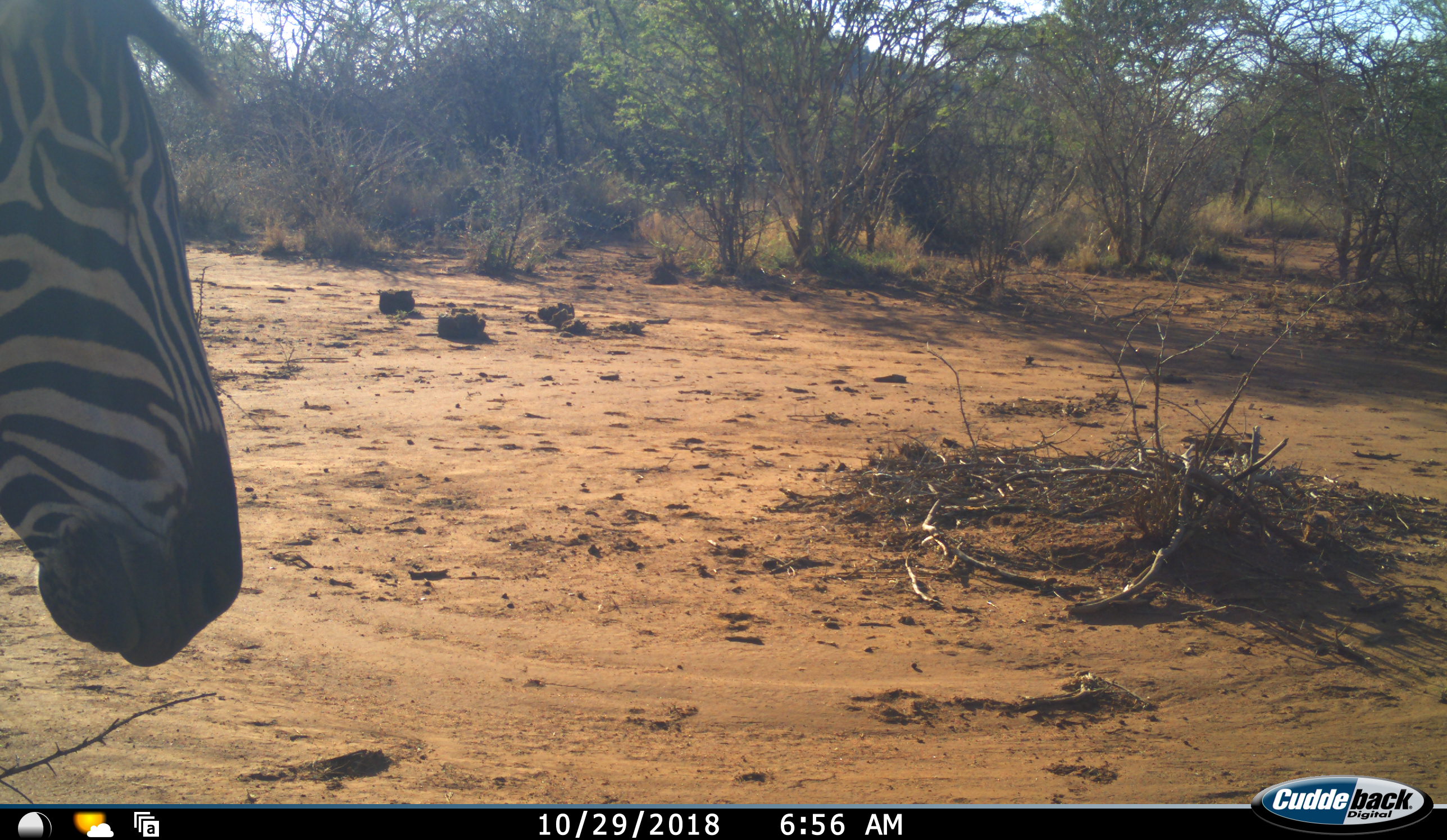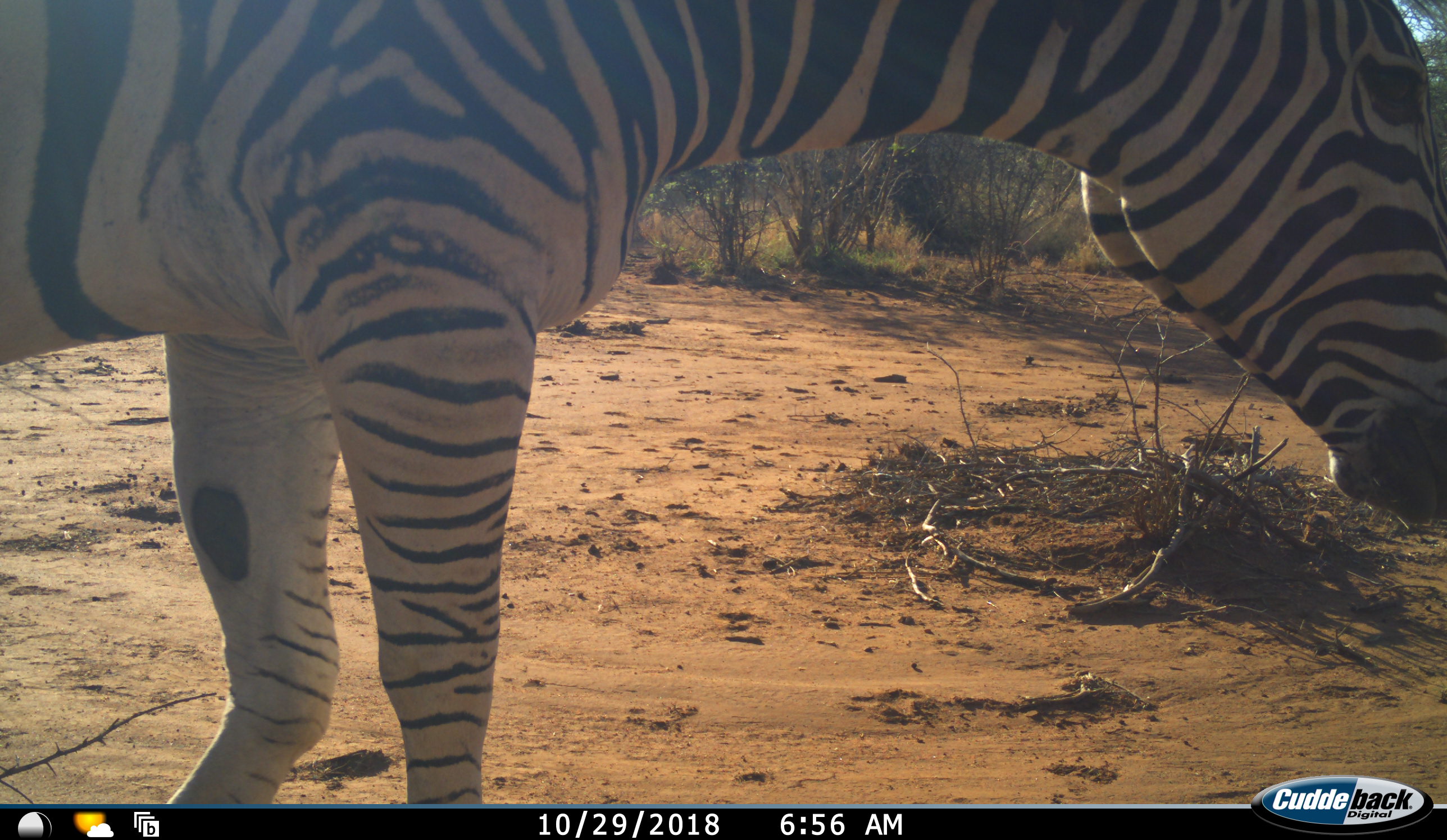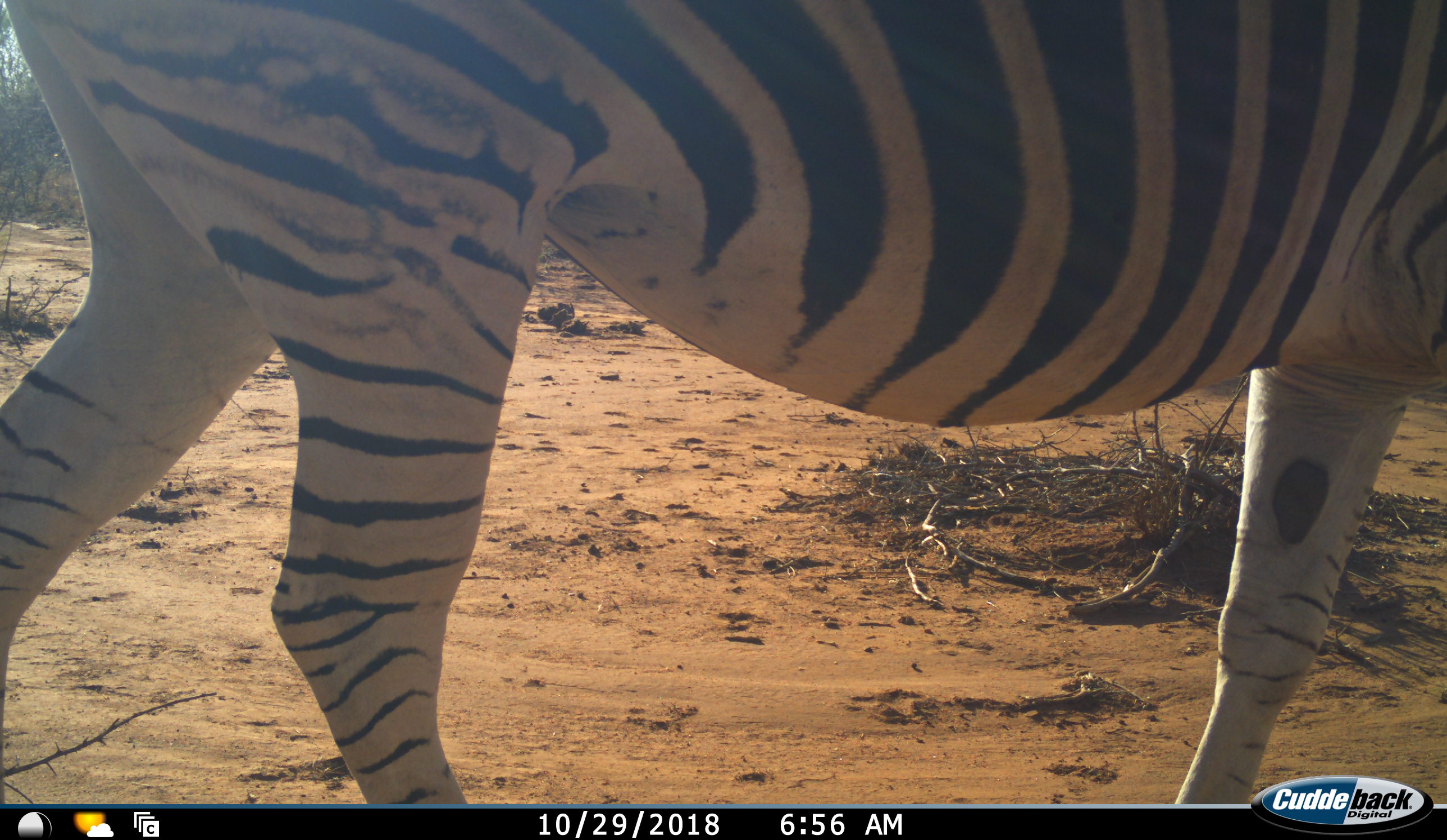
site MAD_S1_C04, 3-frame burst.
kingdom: Animalia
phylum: Chordata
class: Mammalia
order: Perissodactyla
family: Equidae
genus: Equus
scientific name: Equus quagga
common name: plains zebra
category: zebraplains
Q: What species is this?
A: Zebraplains (plains zebra) (Equus quagga).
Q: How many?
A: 1.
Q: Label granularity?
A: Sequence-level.